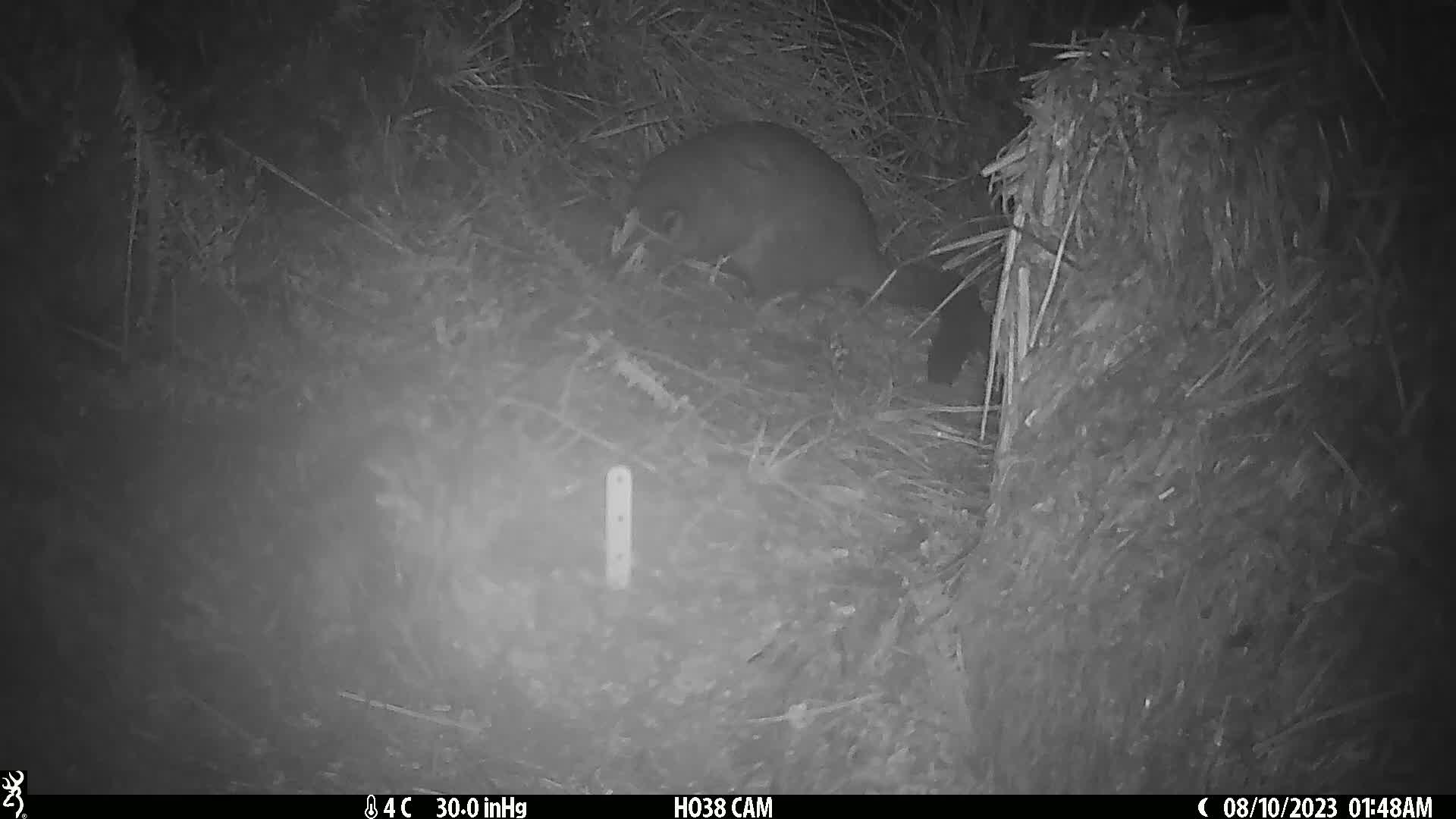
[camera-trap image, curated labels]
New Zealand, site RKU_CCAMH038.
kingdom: Animalia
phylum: Chordata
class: Mammalia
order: Diprotodontia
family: Phalangeridae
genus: Trichosurus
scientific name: Trichosurus vulpecula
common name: common brushtail possum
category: possum